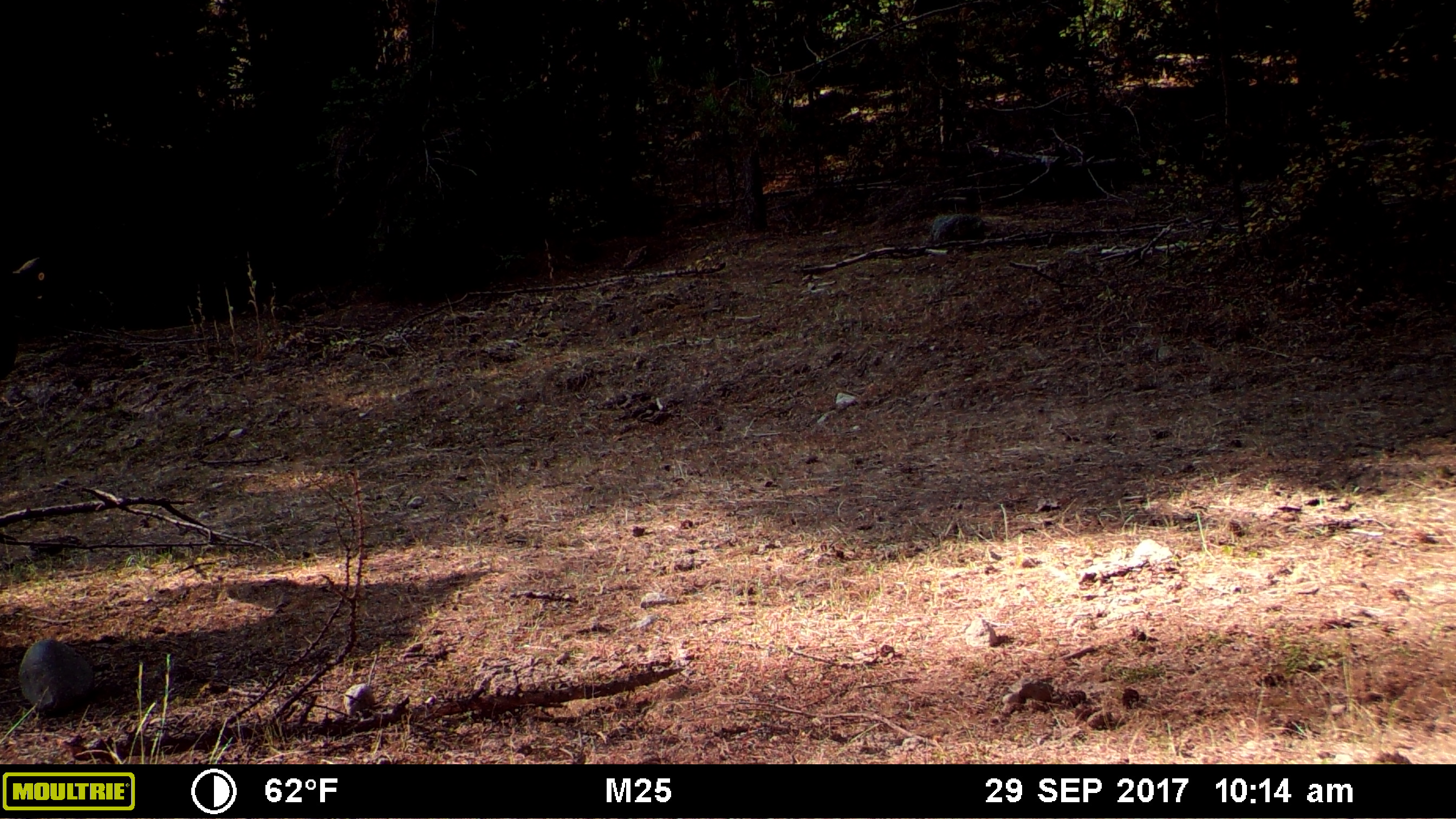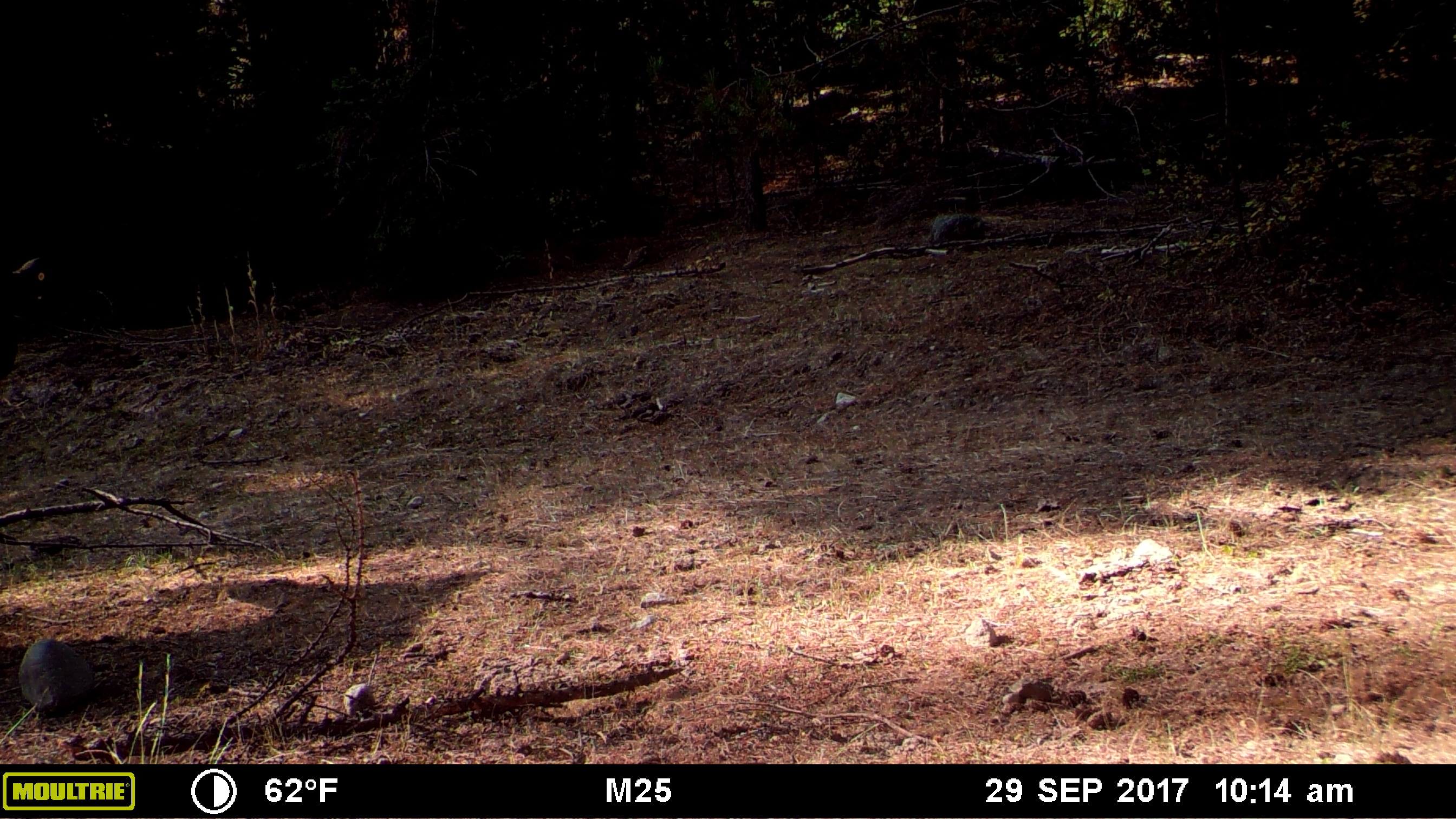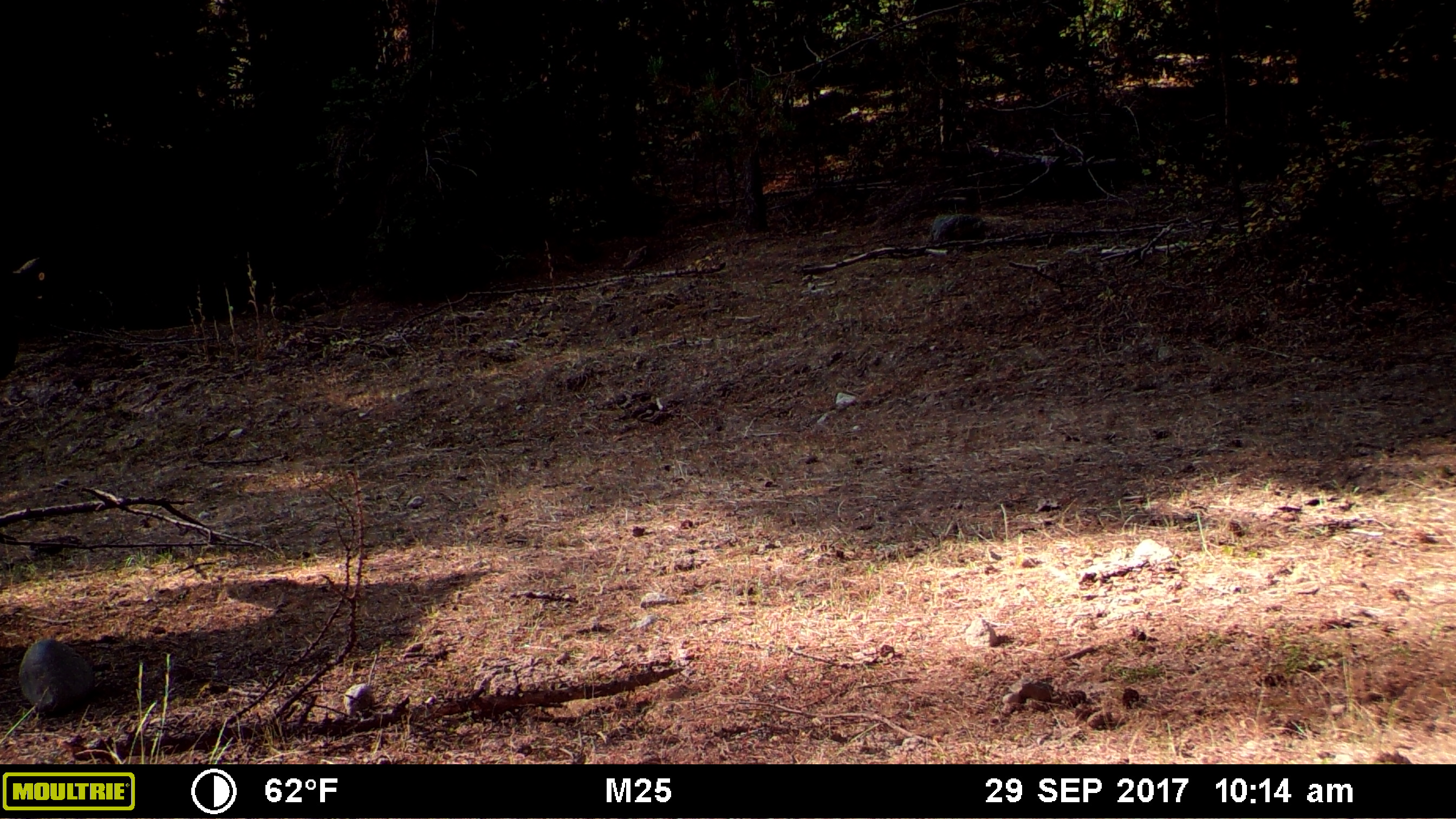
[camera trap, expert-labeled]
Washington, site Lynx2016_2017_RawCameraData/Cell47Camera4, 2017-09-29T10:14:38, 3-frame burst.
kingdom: Animalia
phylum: Chordata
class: Mammalia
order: Artiodactyla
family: Bovidae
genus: Bos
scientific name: Bos taurus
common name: domestic cattle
Domestic cattle (Bos taurus). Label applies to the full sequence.